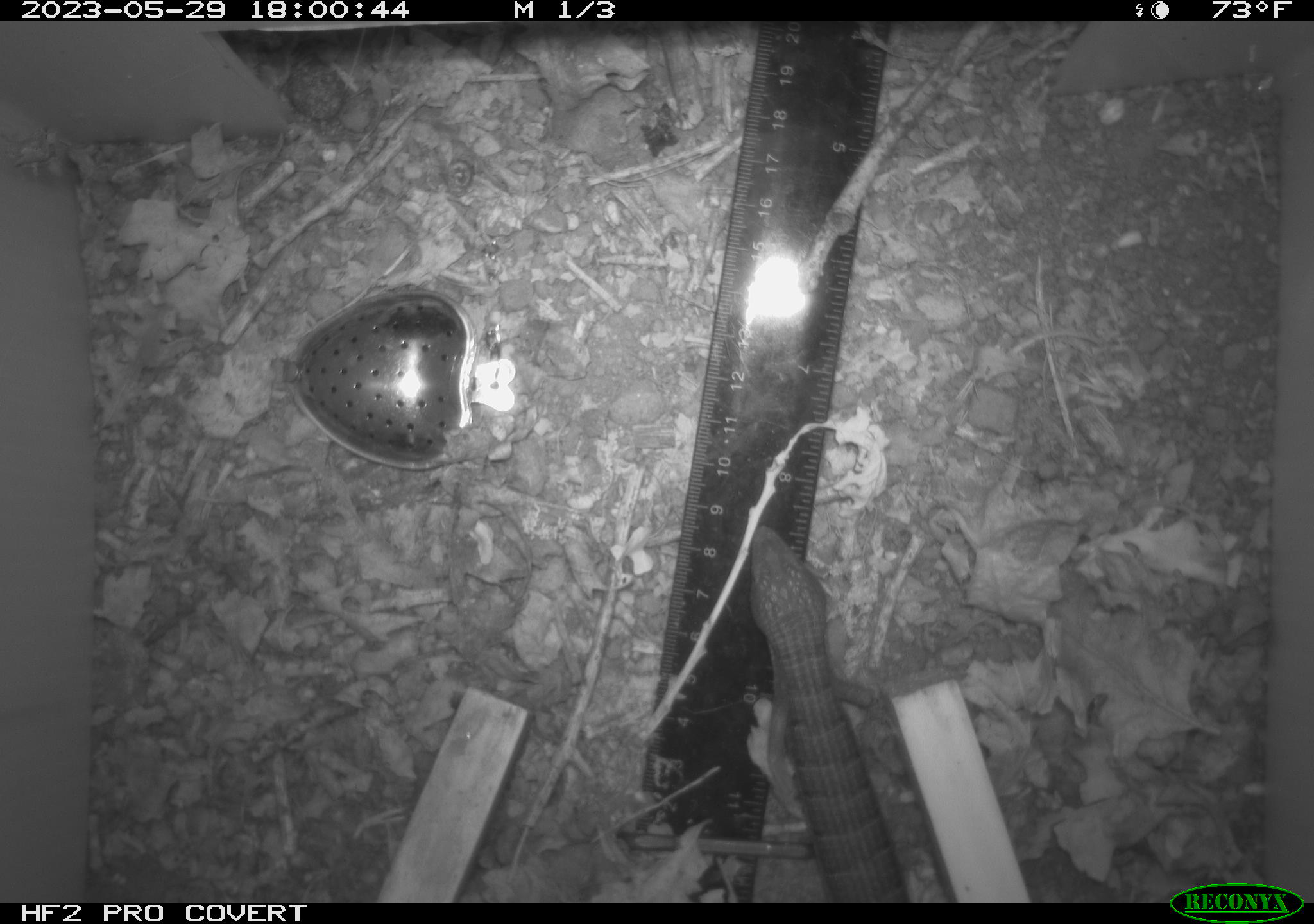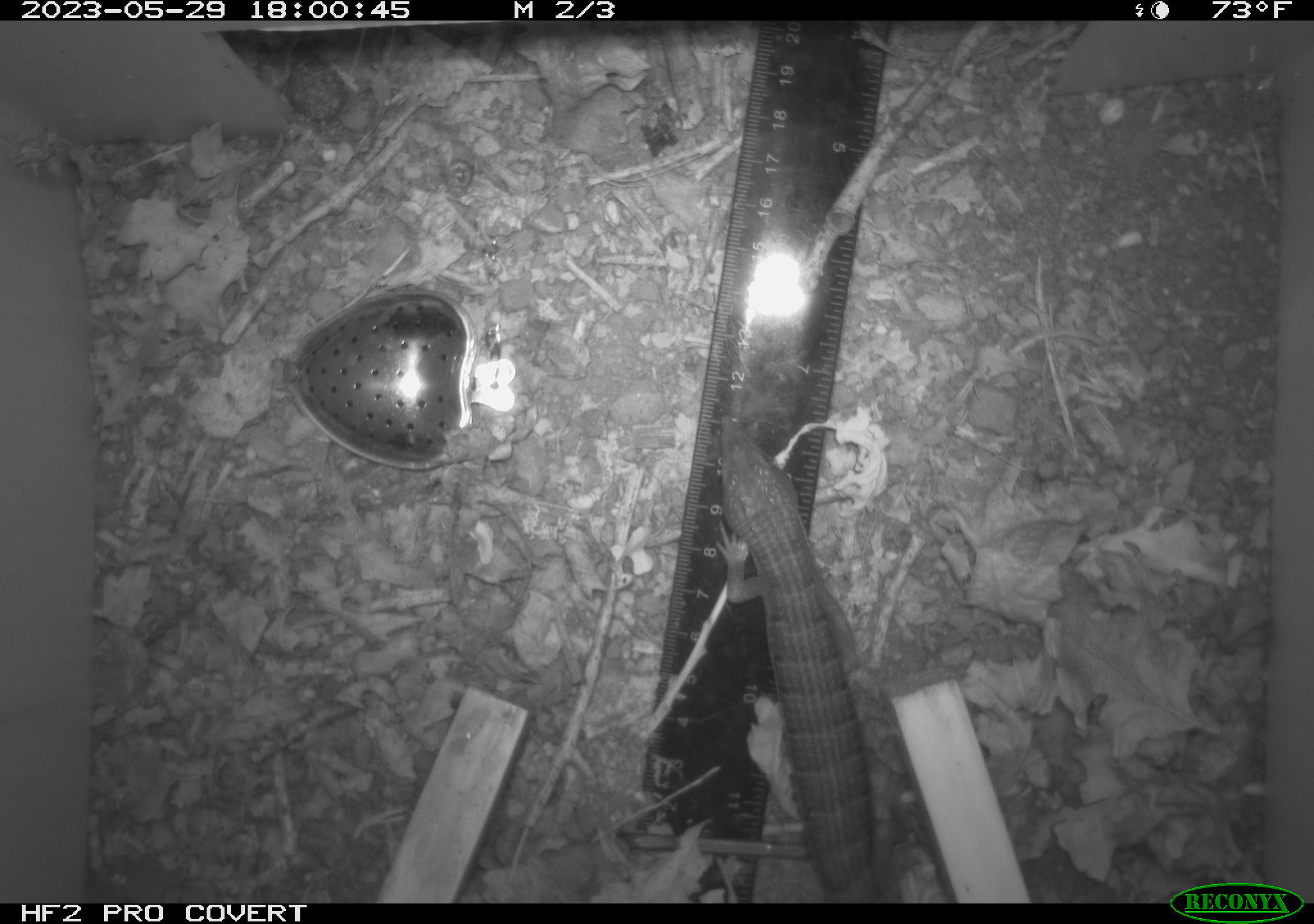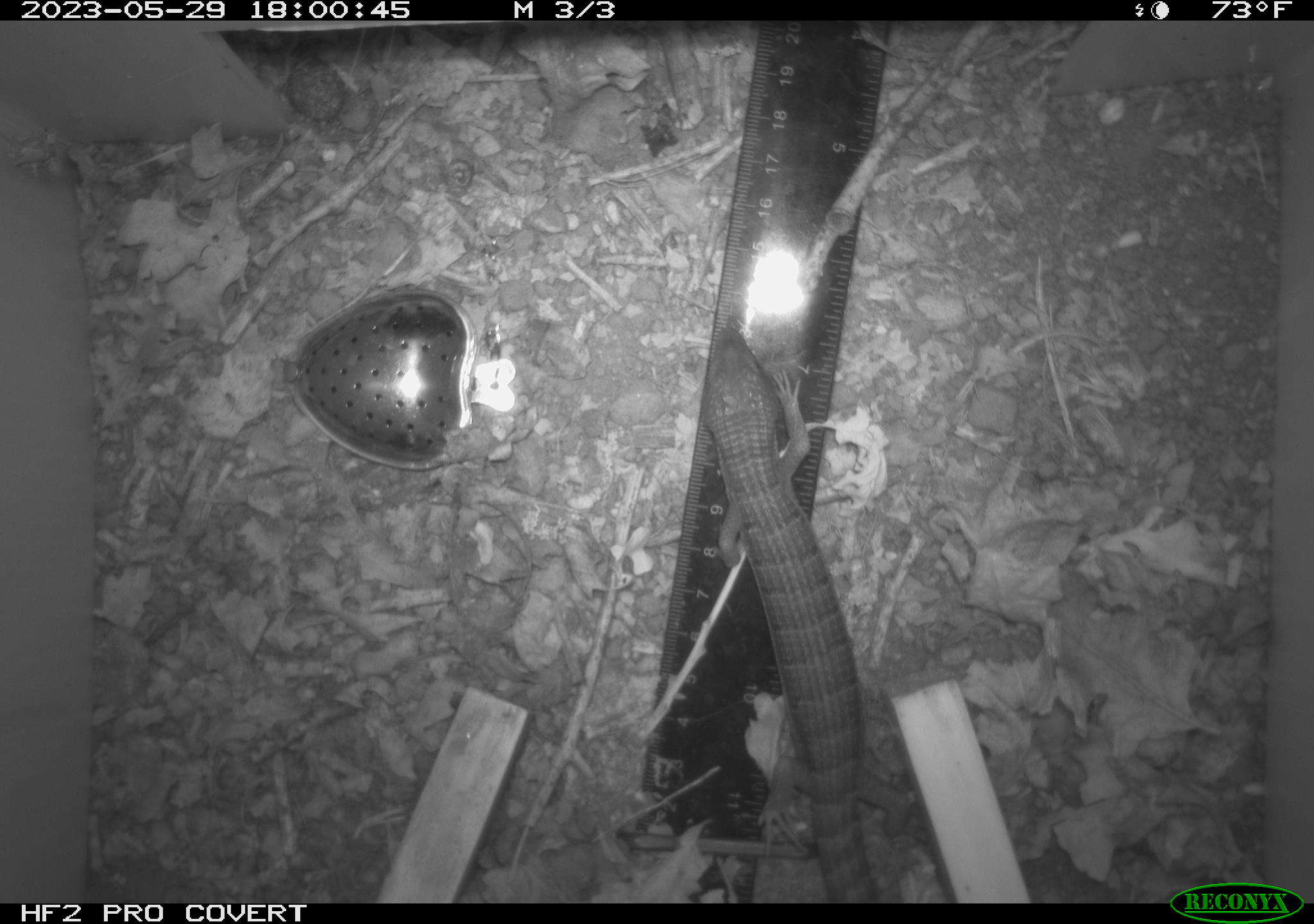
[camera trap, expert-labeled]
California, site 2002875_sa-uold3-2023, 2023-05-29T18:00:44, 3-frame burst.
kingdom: Animalia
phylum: Chordata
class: Reptilia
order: Squamata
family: Anguidae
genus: Elgaria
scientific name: Elgaria multicarinata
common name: southern alligator lizard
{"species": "southern alligator lizard (Elgaria multicarinata)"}